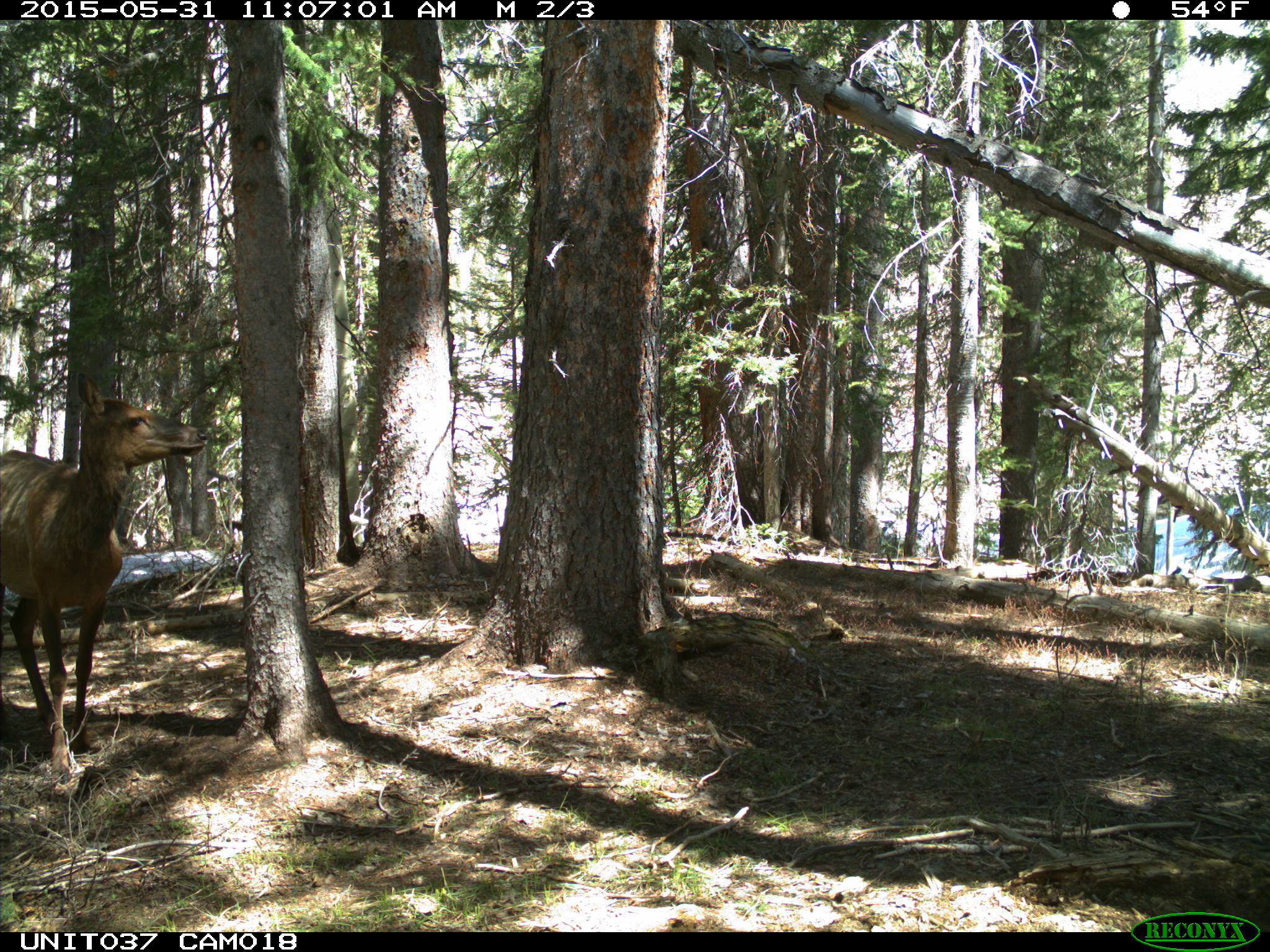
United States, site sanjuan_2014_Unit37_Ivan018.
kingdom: Animalia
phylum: Chordata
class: Mammalia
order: Artiodactyla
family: Cervidae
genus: Cervus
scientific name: Cervus elaphus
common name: red deer